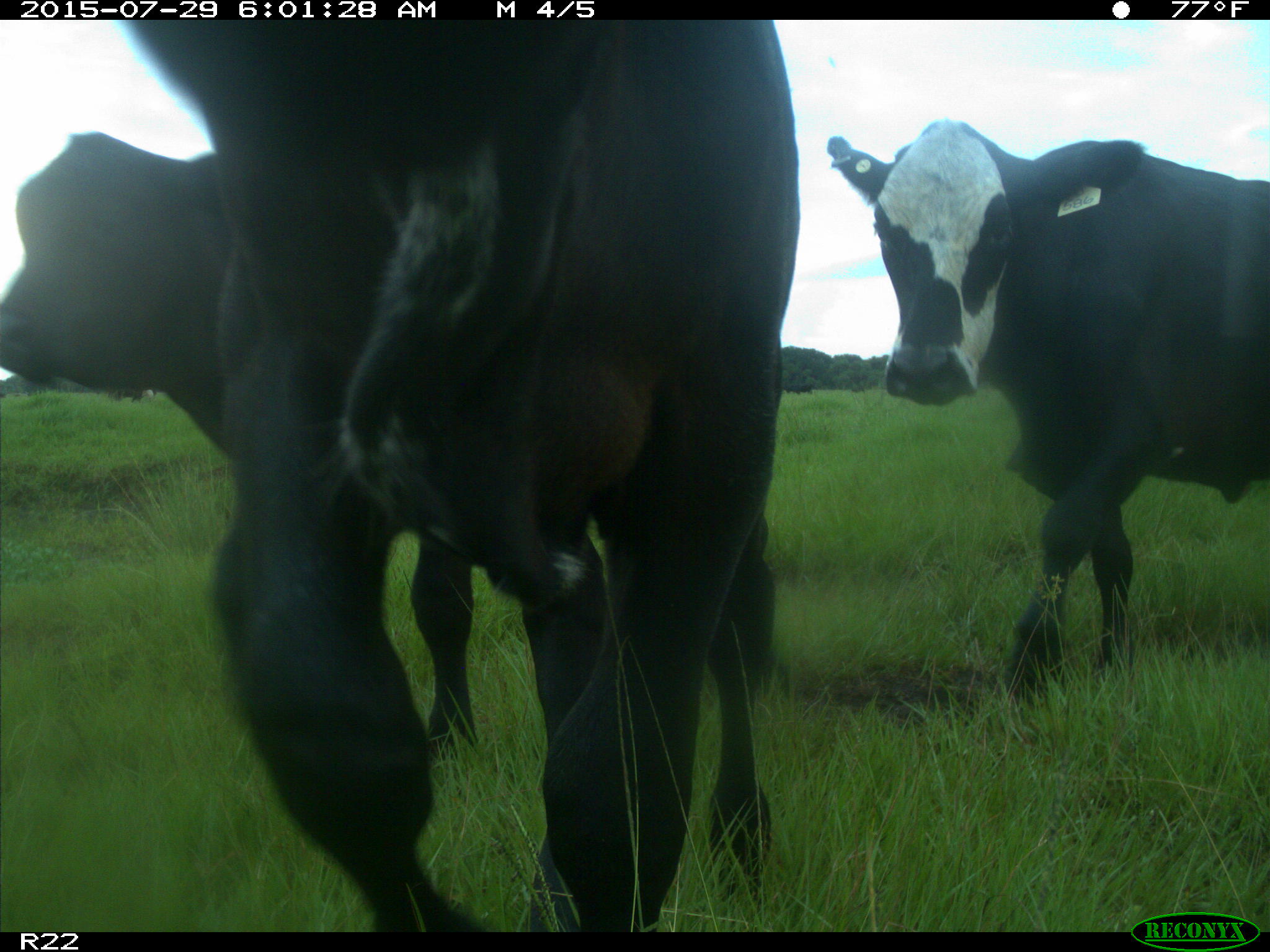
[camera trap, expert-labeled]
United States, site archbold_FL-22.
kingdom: Animalia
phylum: Chordata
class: Mammalia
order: Artiodactyla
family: Bovidae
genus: Bos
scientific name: Bos taurus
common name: domestic cow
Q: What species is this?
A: Bos taurus (domestic cow).